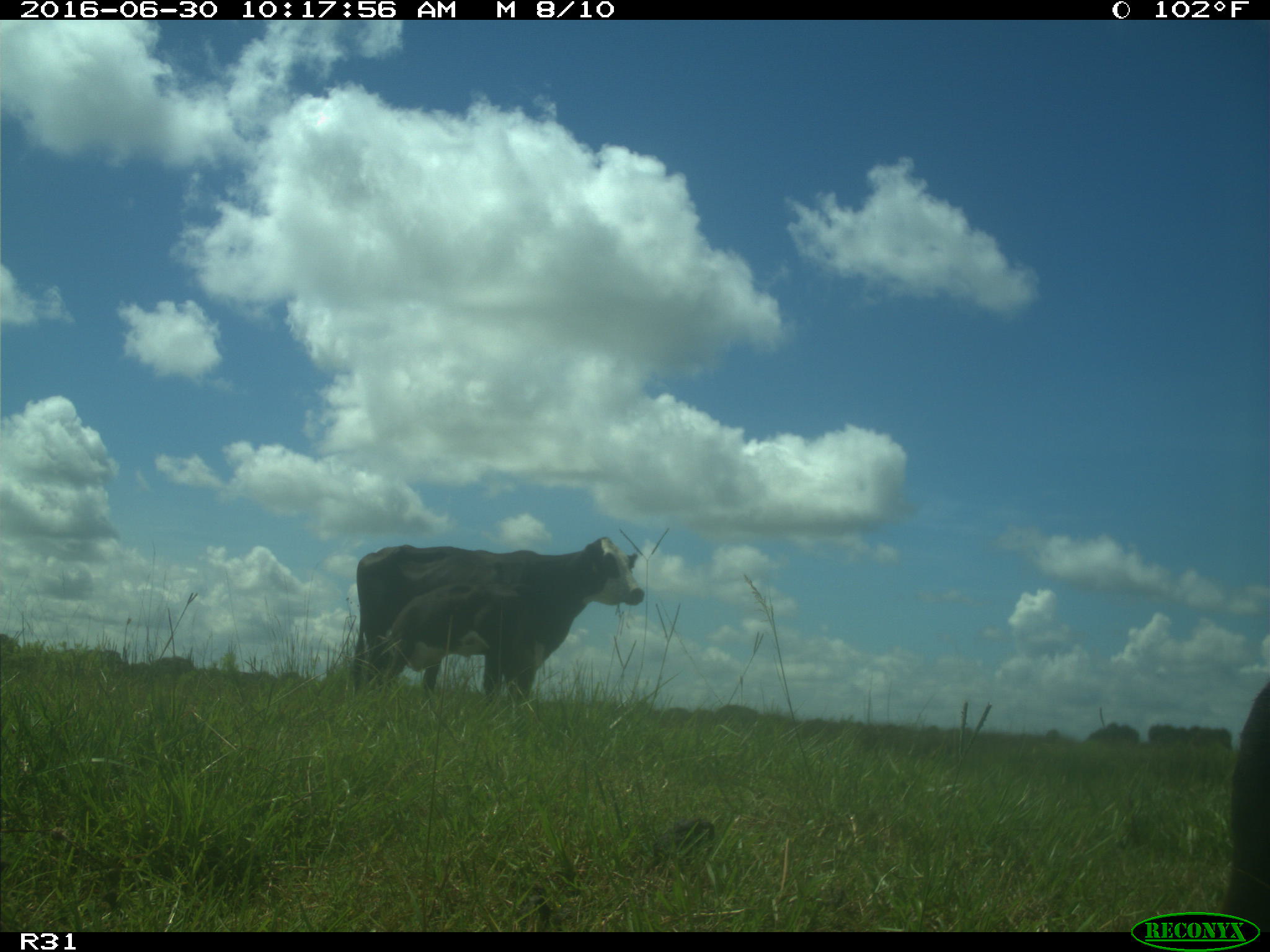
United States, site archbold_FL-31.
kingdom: Animalia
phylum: Chordata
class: Mammalia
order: Artiodactyla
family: Bovidae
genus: Bos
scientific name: Bos taurus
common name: domestic cow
Bos taurus (domestic cow).